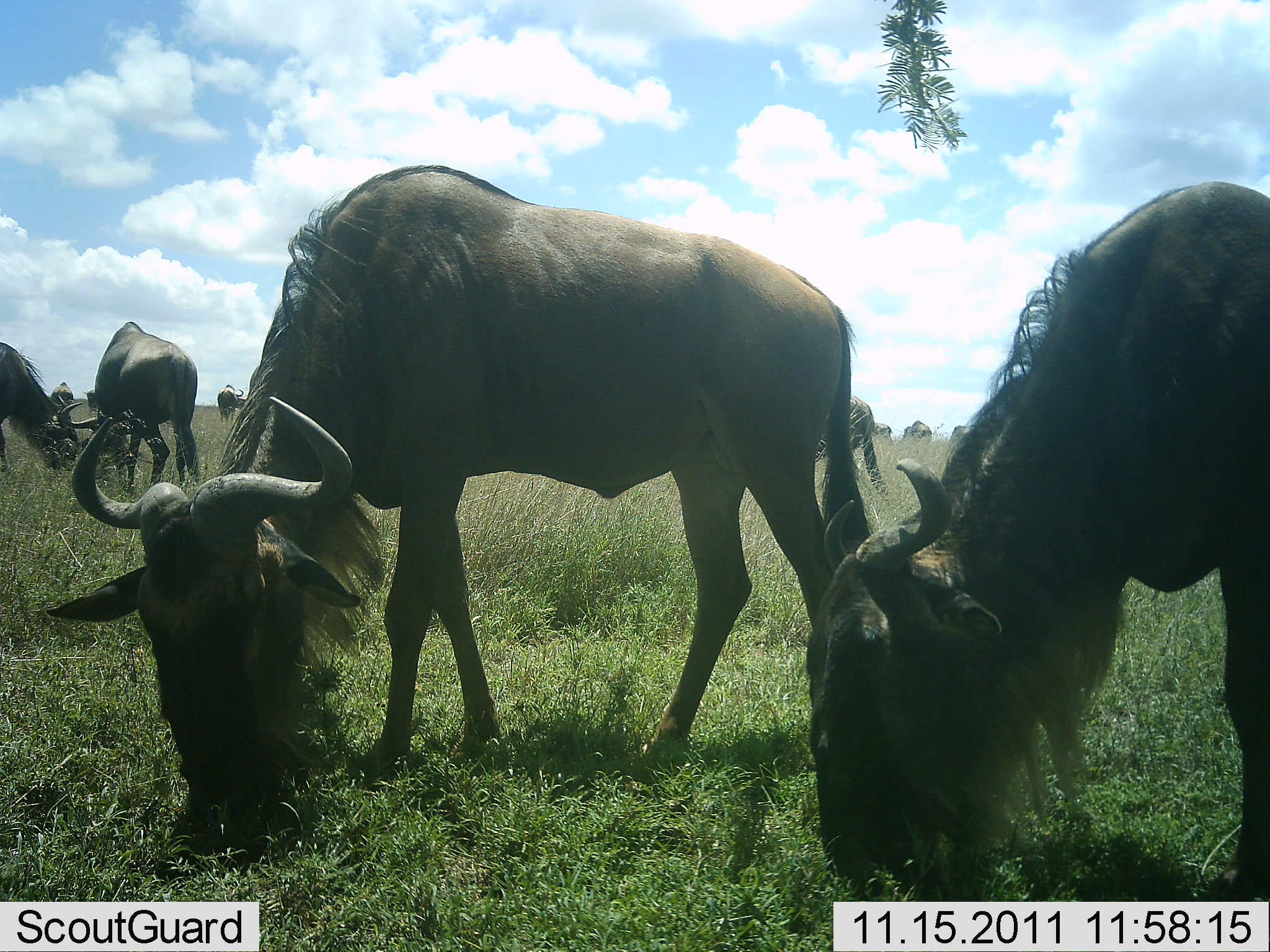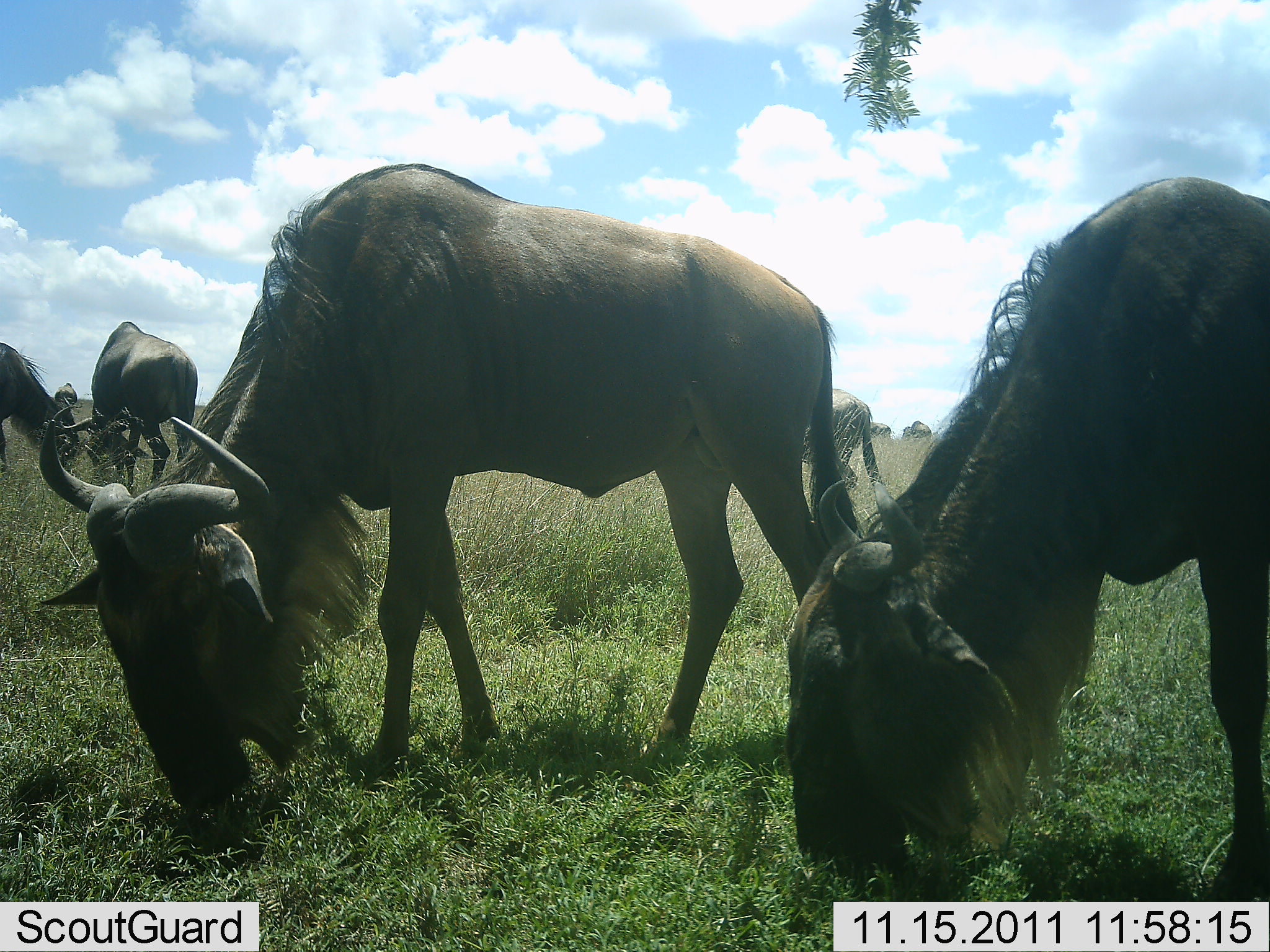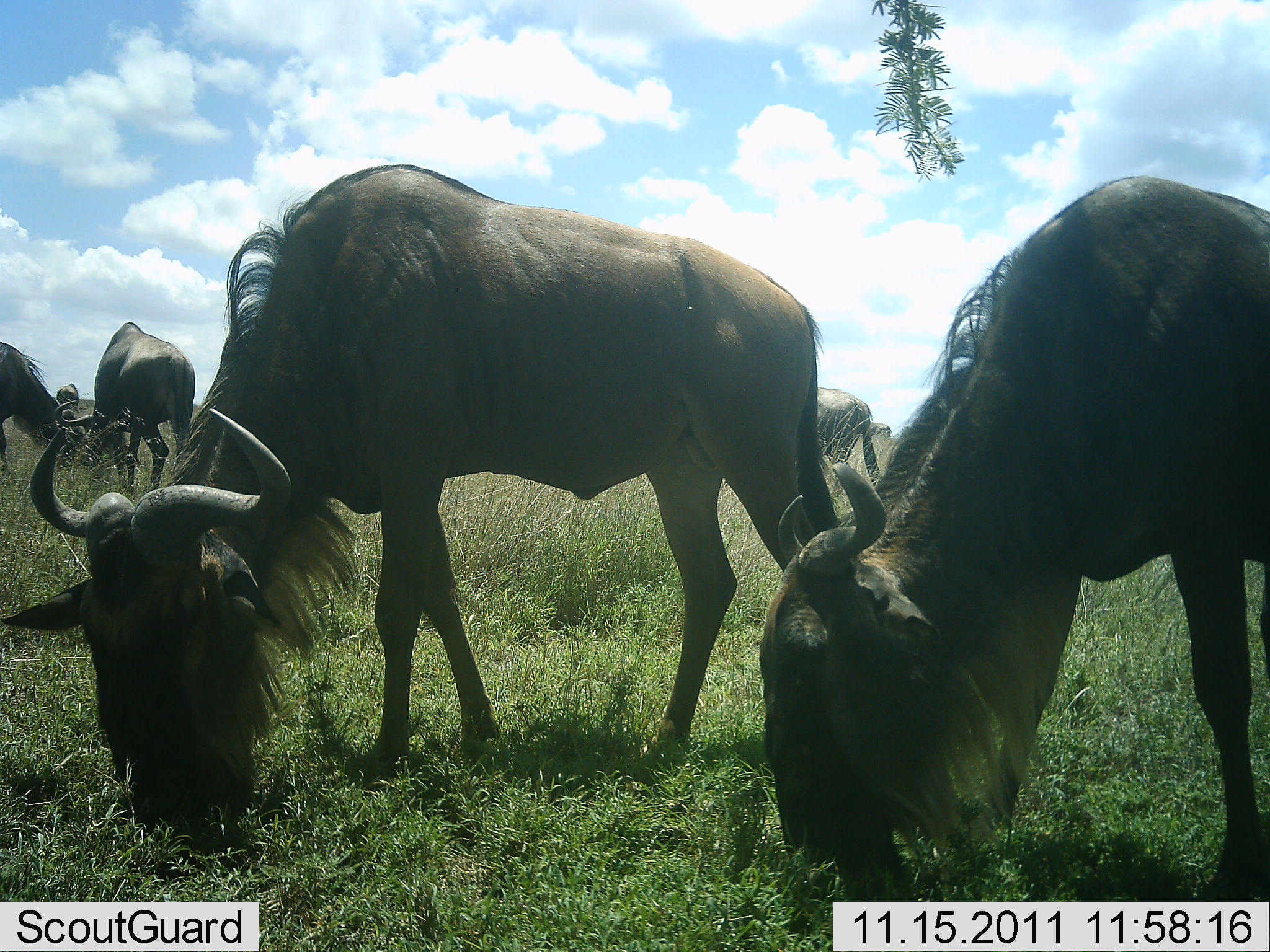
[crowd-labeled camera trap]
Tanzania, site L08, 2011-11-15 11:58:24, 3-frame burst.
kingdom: Animalia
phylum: Chordata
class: Mammalia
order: Artiodactyla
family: Bovidae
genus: Connochaetes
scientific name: Connochaetes taurinus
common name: blue wildebeest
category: wildebeest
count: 8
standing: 10%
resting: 0%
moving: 0%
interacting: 0%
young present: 0%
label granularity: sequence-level